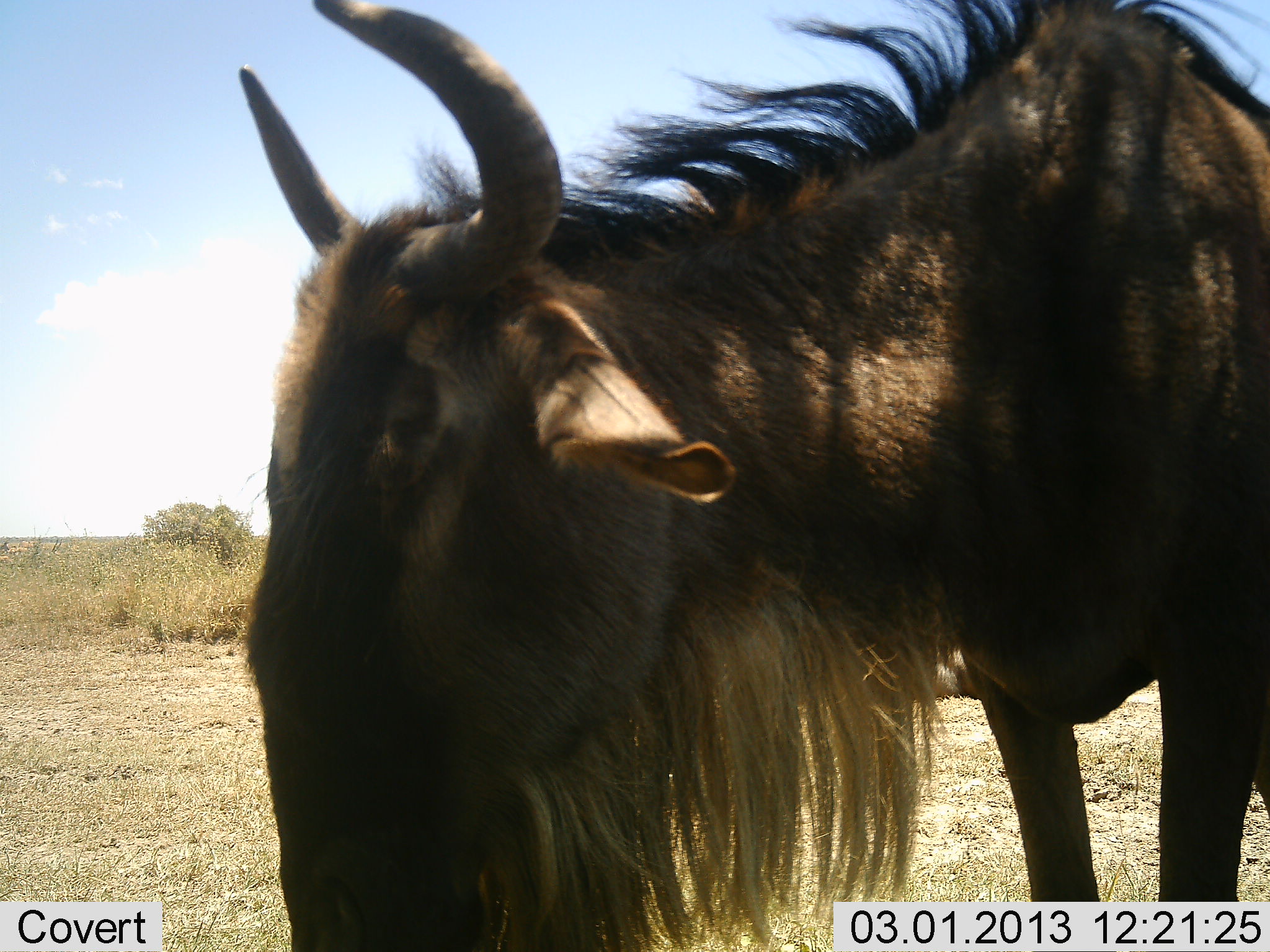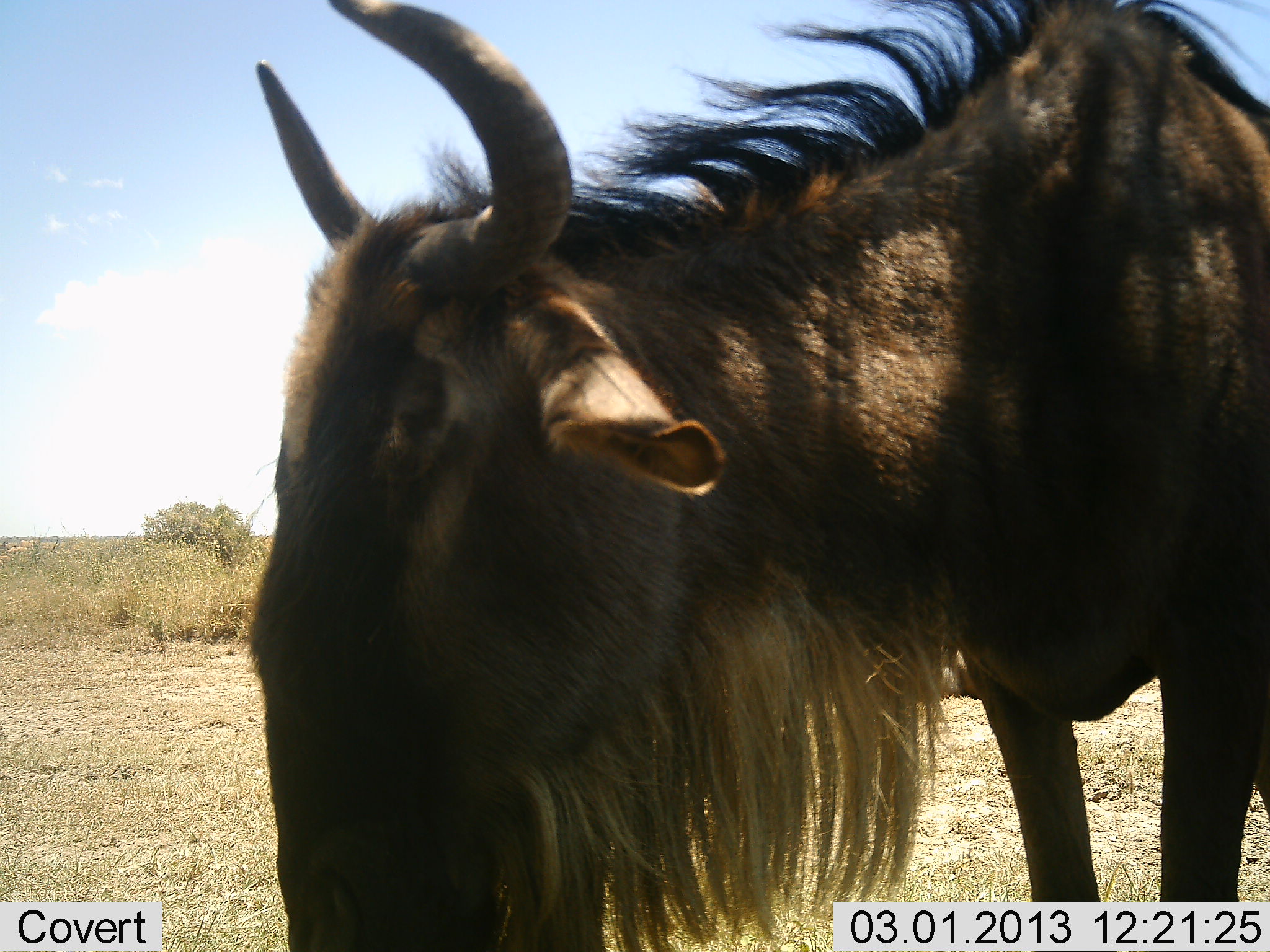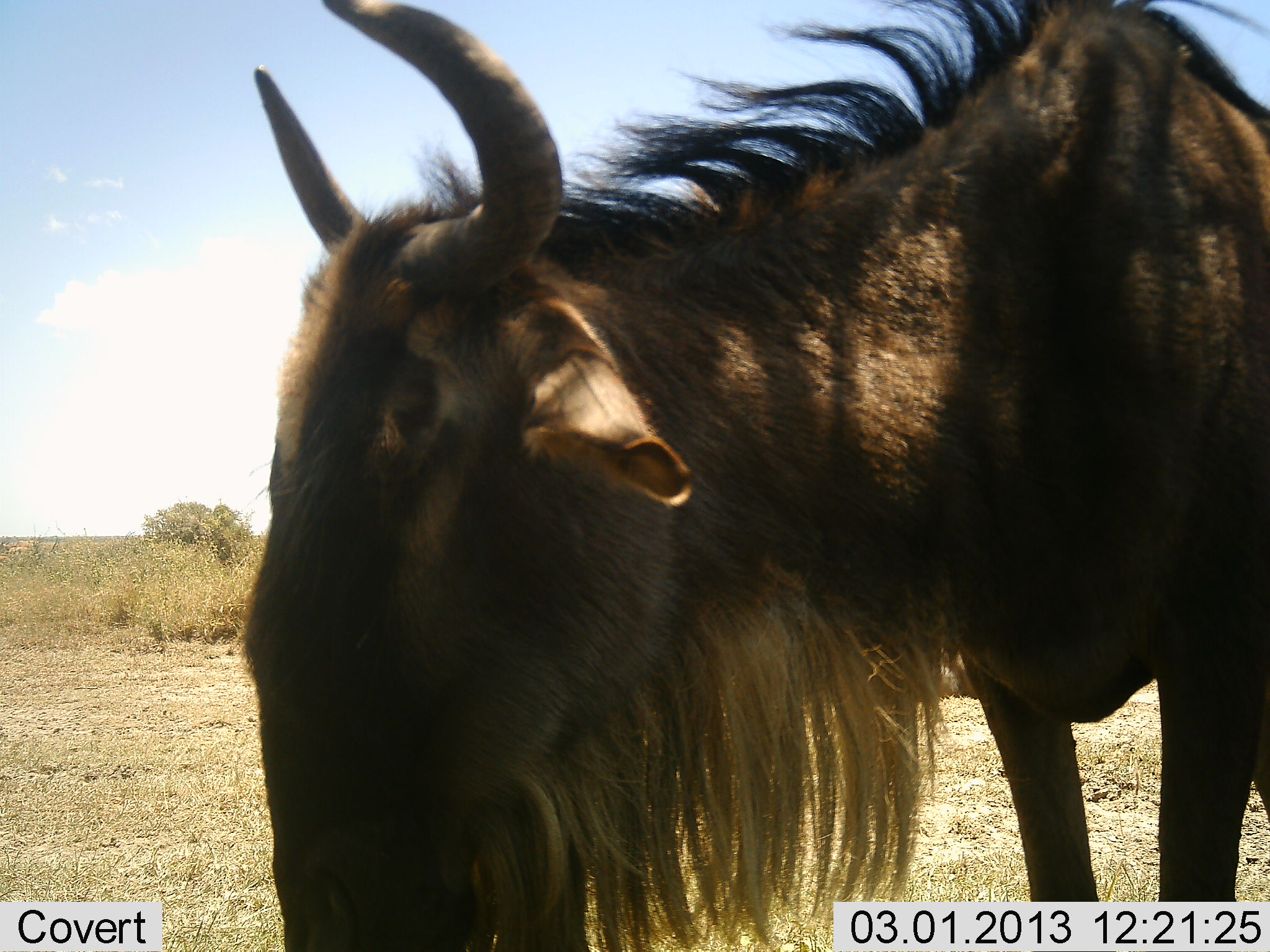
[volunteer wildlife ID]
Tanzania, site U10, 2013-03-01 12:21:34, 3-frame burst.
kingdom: Animalia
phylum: Chordata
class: Mammalia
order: Artiodactyla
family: Bovidae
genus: Connochaetes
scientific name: Connochaetes taurinus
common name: blue wildebeest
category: wildebeest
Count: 1.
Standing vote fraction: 75%.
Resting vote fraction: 21%.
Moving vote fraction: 4%.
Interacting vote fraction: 0%.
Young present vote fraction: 0%.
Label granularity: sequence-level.